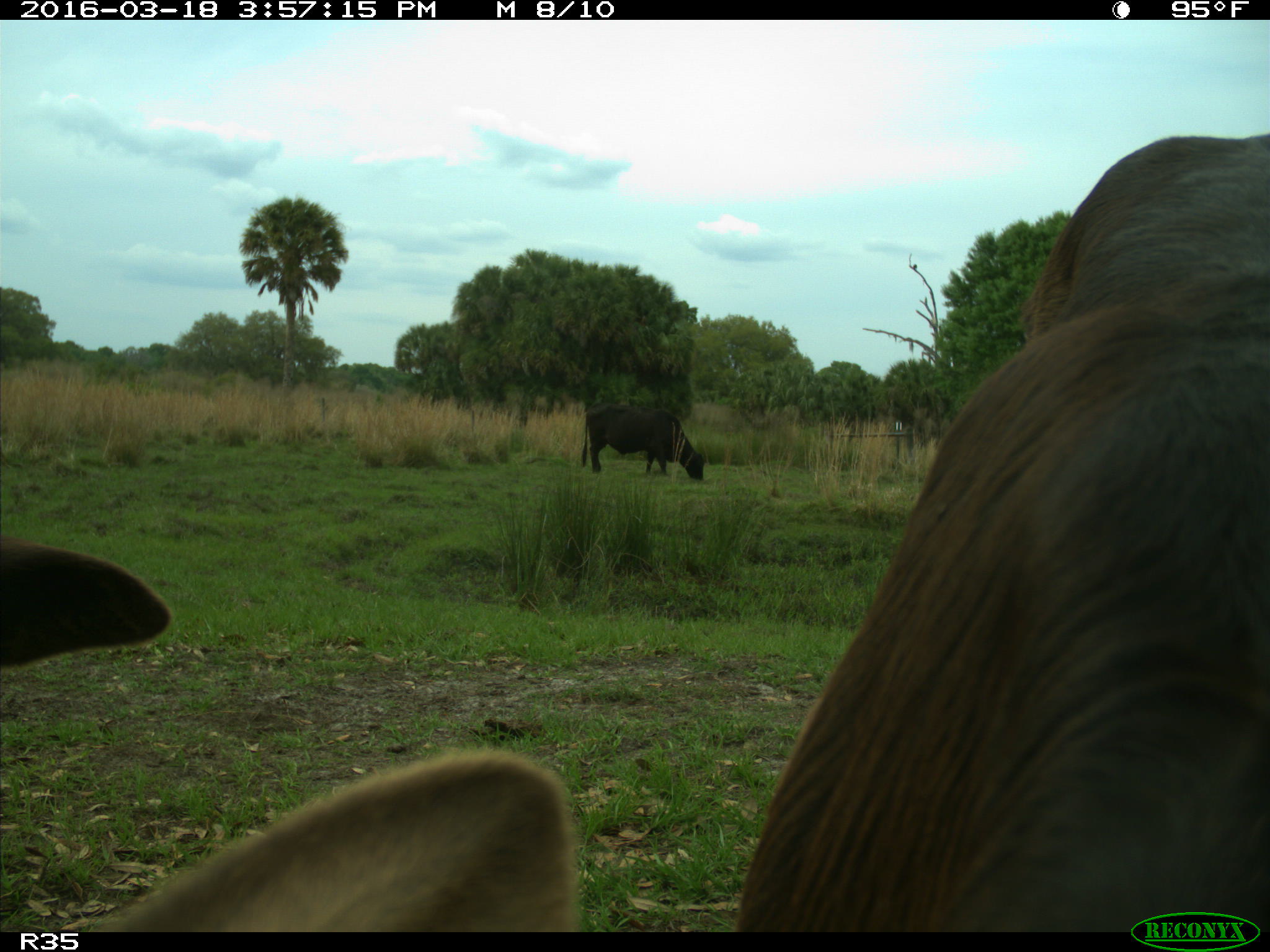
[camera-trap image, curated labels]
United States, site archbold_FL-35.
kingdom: Animalia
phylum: Chordata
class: Mammalia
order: Artiodactyla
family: Bovidae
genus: Bos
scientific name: Bos taurus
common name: domestic cow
Bos taurus (domestic cow).